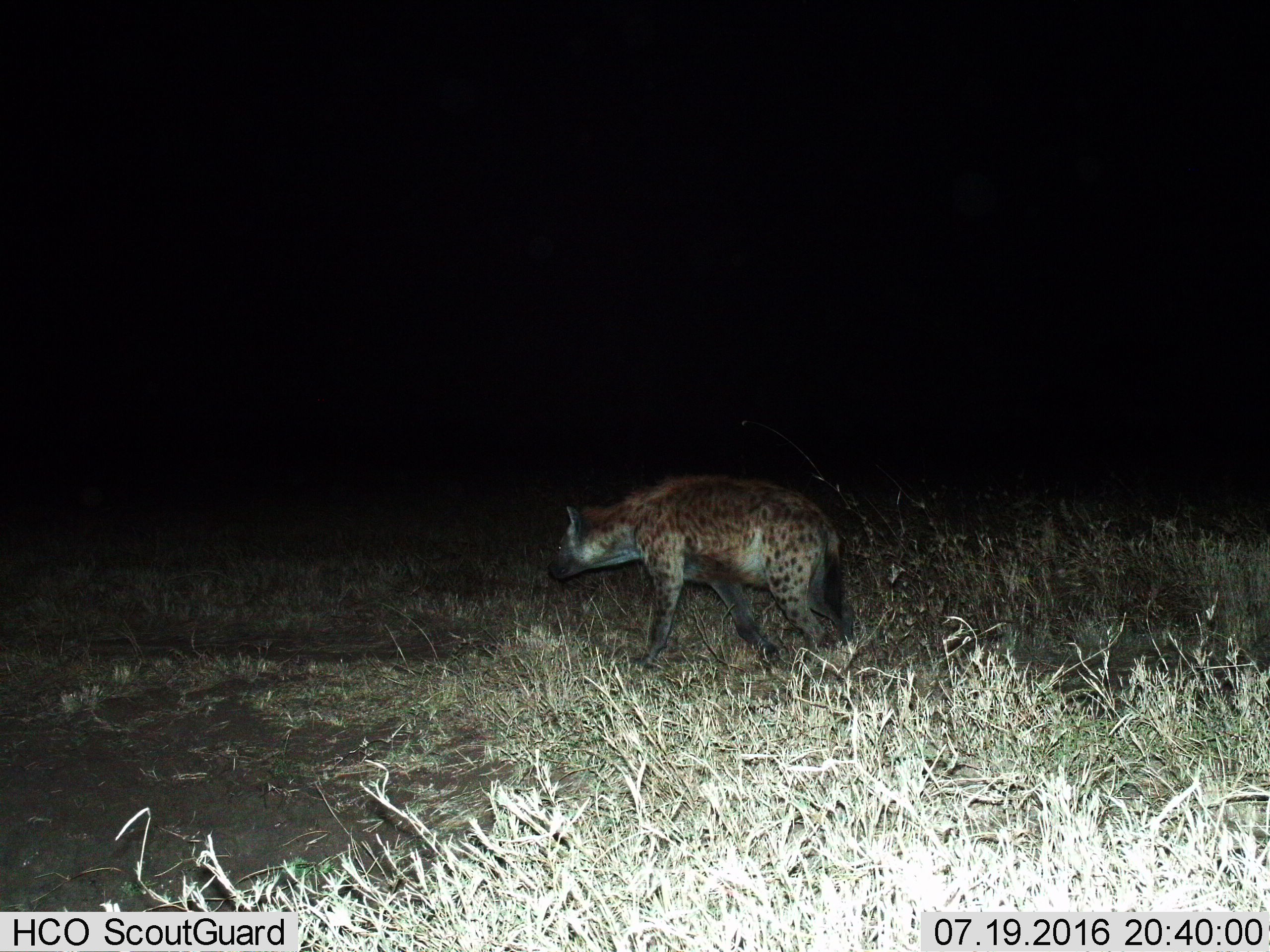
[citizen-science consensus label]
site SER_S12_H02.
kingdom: Animalia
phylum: Chordata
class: Mammalia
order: Carnivora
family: Hyaenidae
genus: Crocuta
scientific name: Crocuta crocuta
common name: spotted hyena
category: hyenaspotted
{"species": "hyenaspotted (spotted hyena) (Crocuta crocuta)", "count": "1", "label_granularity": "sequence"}